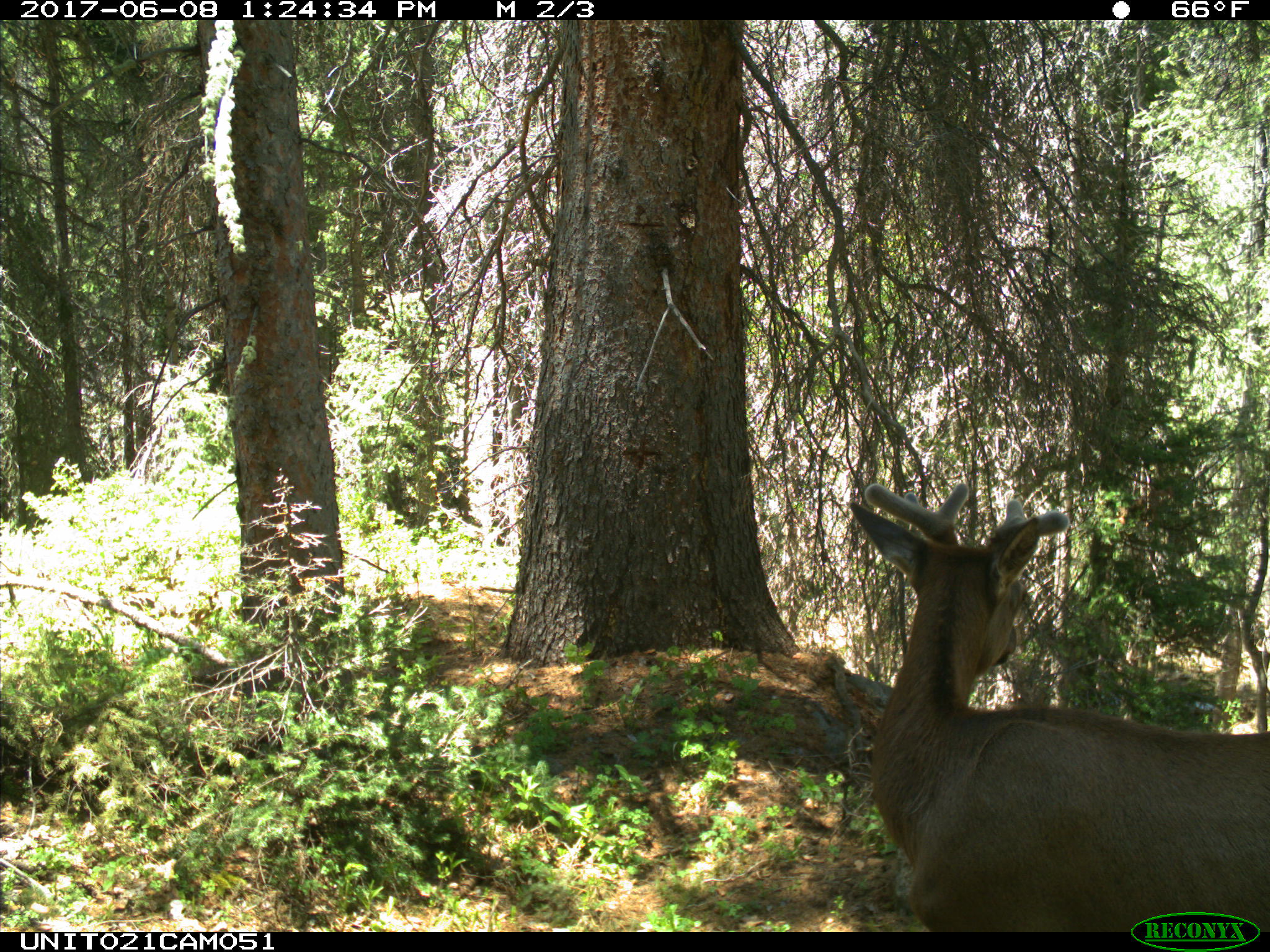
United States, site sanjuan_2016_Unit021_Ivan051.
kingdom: Animalia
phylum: Chordata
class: Mammalia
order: Artiodactyla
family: Cervidae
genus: Cervus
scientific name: Cervus elaphus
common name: red deer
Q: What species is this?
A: Cervus elaphus (red deer).